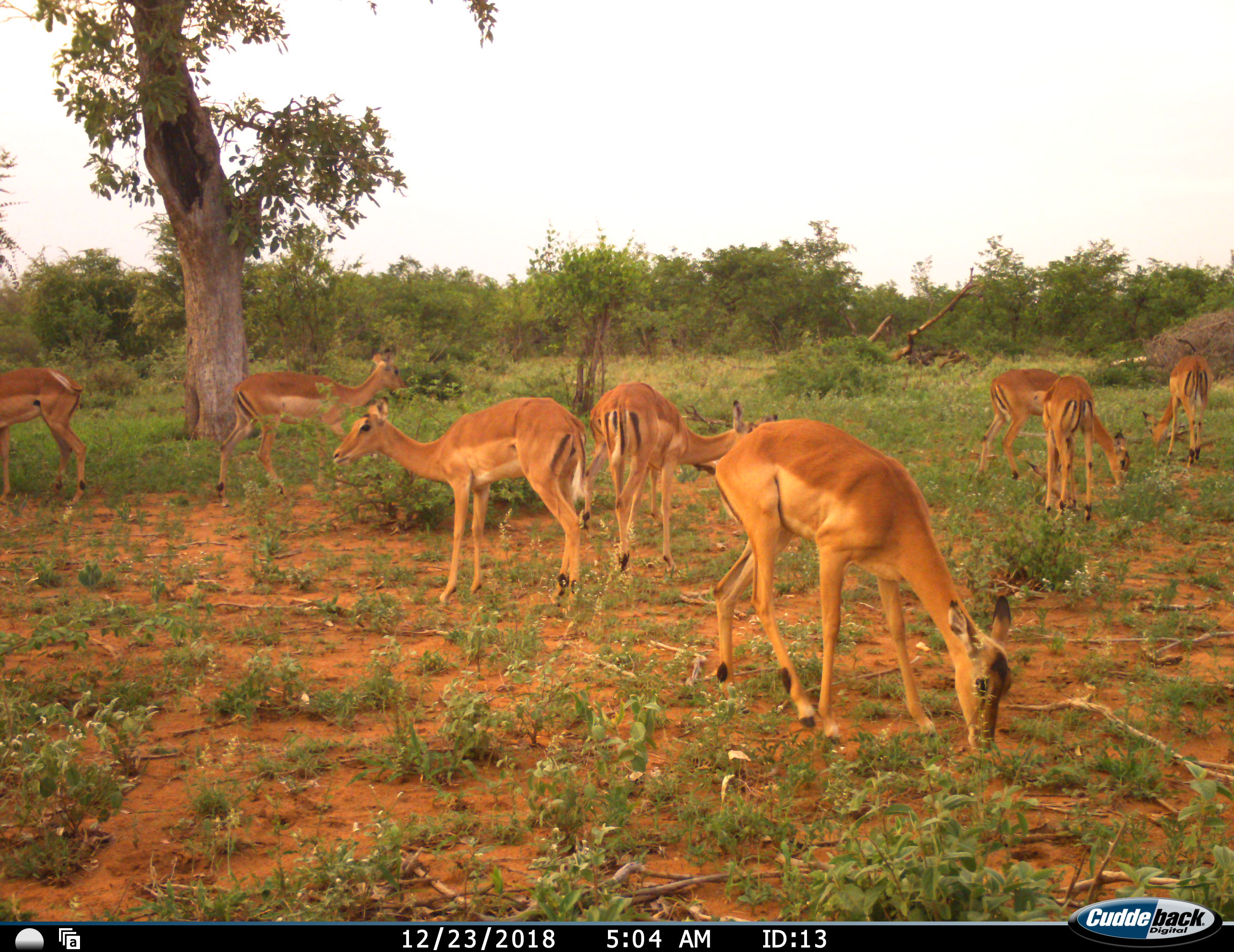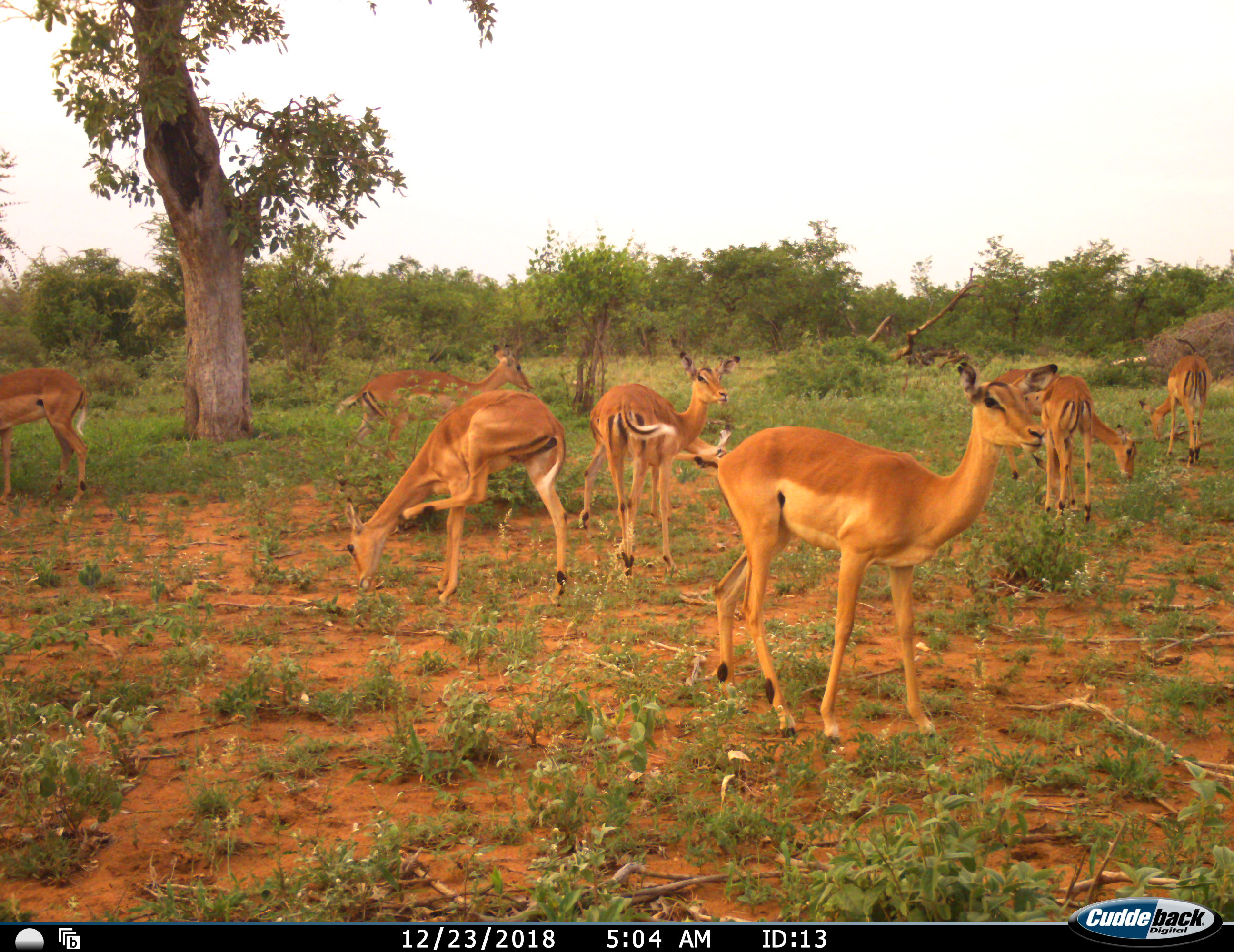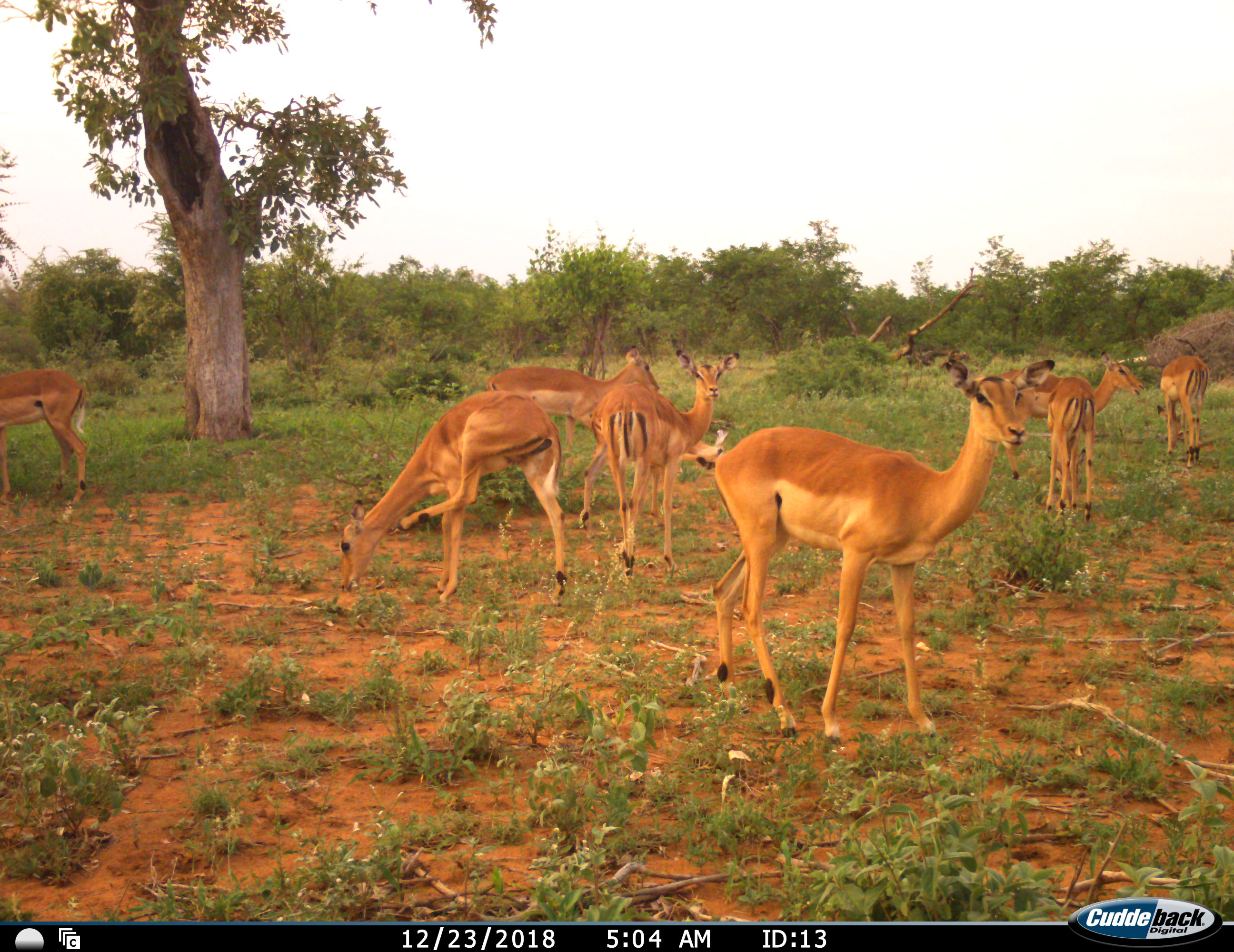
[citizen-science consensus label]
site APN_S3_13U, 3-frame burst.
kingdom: Animalia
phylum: Chordata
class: Mammalia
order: Artiodactyla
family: Bovidae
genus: Aepyceros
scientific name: Aepyceros melampus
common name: impala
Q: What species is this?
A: Impala (Aepyceros melampus).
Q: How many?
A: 8.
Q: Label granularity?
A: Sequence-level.